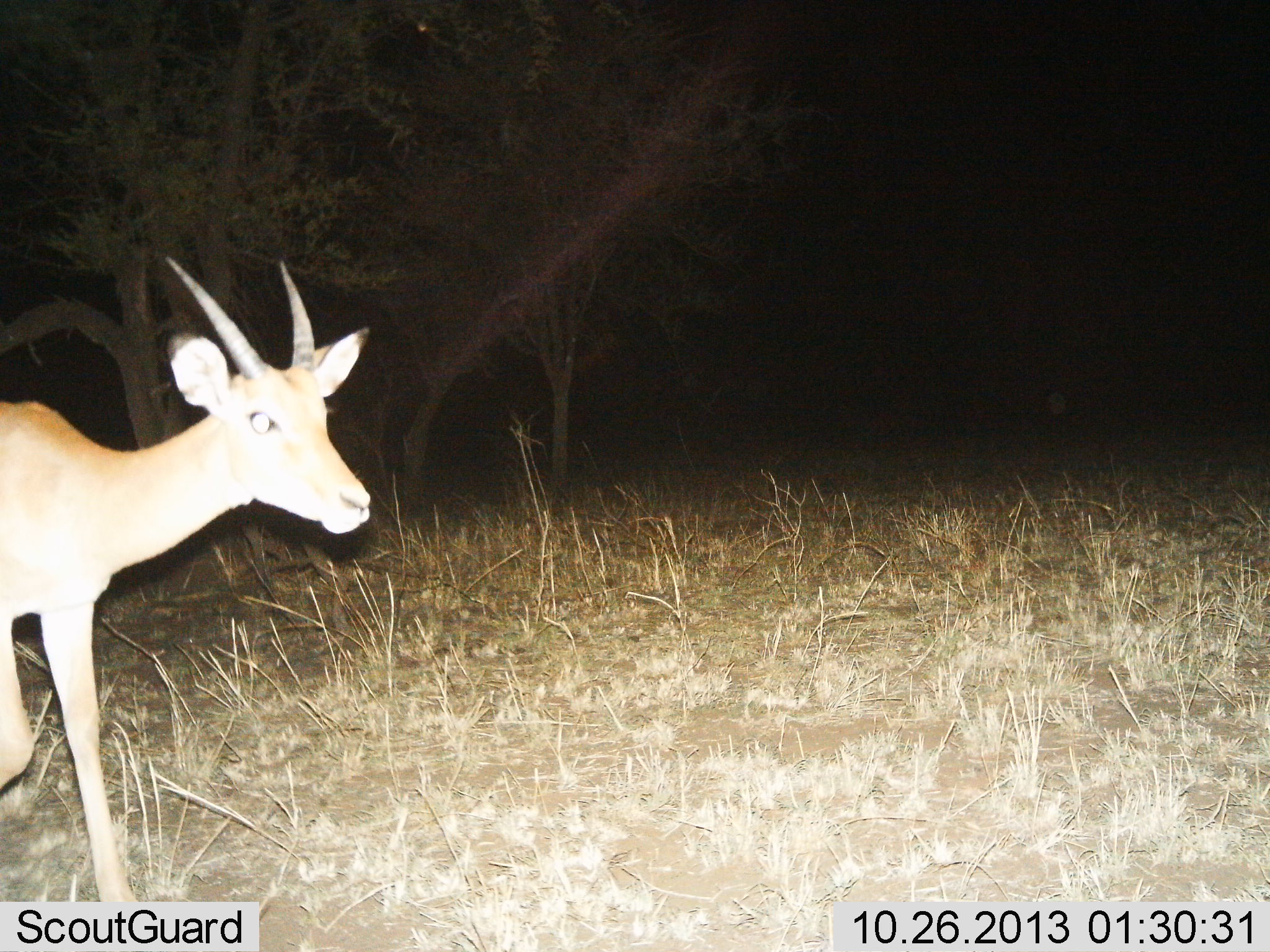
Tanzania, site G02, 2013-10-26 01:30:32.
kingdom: Animalia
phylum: Chordata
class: Mammalia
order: Artiodactyla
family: Bovidae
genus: Nanger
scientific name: Nanger granti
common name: grant's gazelle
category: gazellegrants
Gazellegrants (grant's gazelle) (Nanger granti), count 1. Behavior (volunteer vote fractions): standing 30%, resting 0%, moving 70%, interacting 0%. Young present (vote fraction): 0%. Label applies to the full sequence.